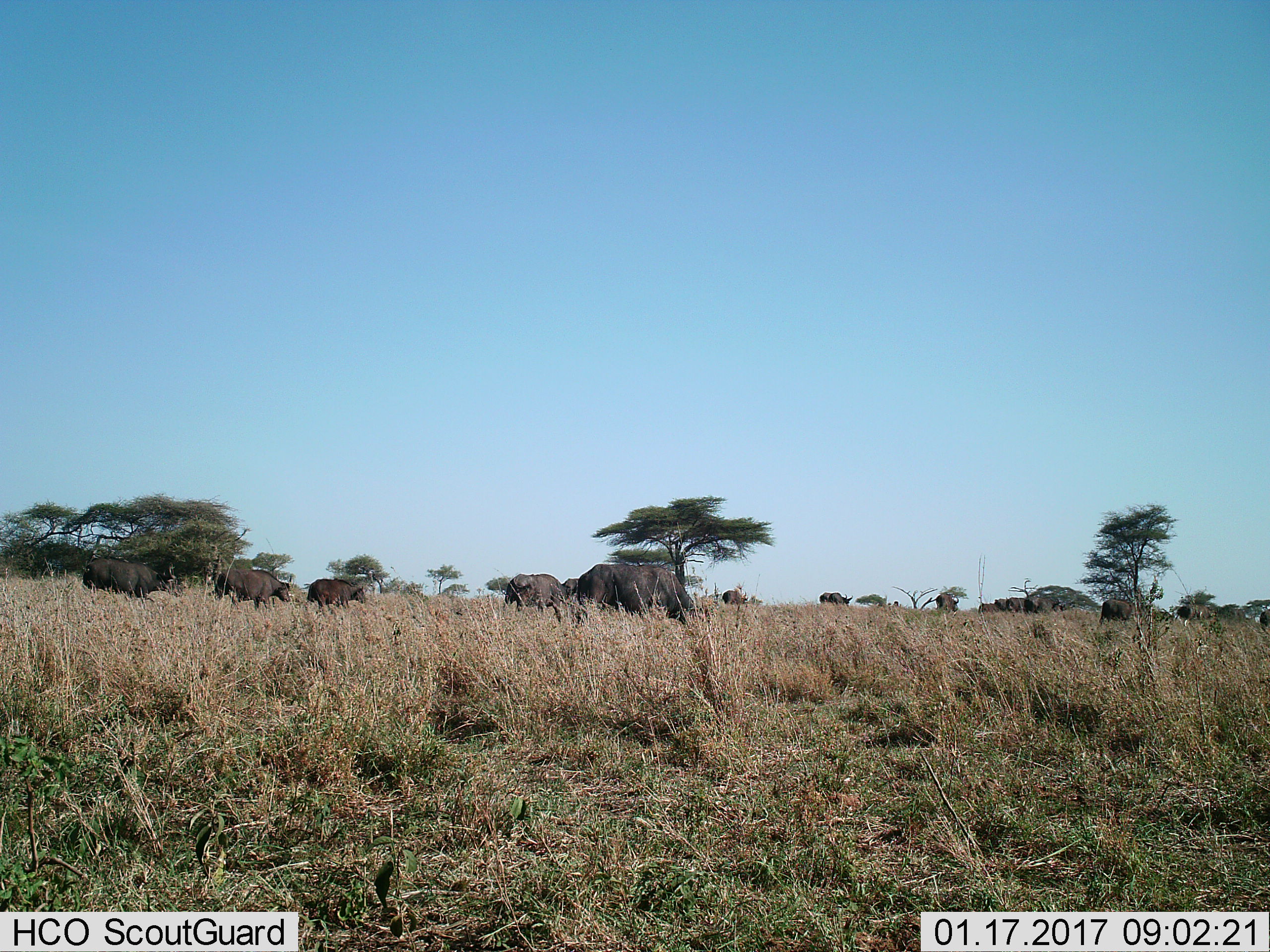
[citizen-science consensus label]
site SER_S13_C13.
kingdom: Animalia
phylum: Chordata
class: Mammalia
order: Artiodactyla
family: Bovidae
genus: Syncerus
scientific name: Syncerus caffer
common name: african buffalo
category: buffalo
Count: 11-50.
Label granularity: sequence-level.